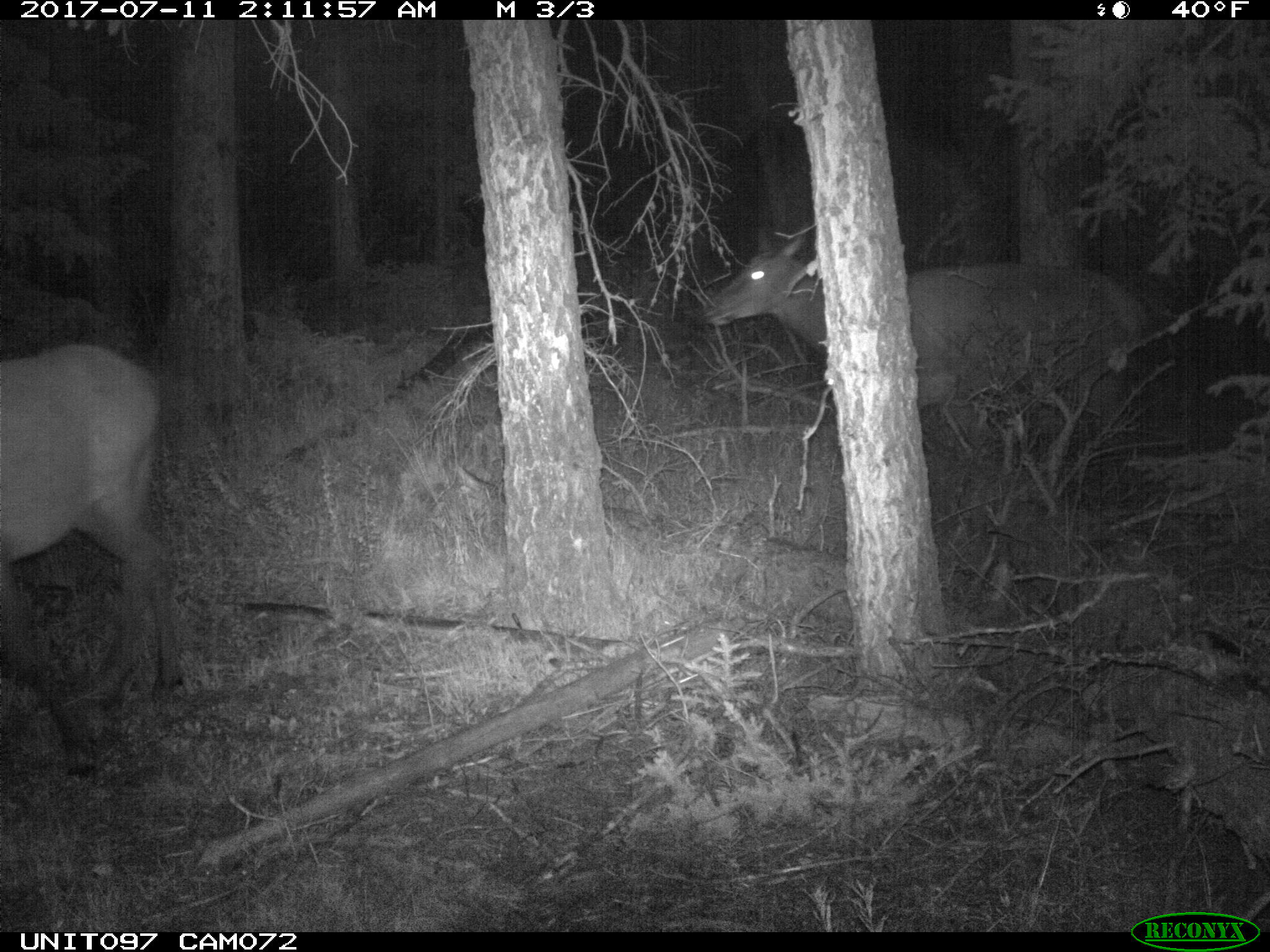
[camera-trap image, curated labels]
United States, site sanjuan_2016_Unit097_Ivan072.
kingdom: Animalia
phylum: Chordata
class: Mammalia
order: Artiodactyla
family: Cervidae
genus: Cervus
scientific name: Cervus elaphus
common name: red deer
Cervus elaphus (red deer).